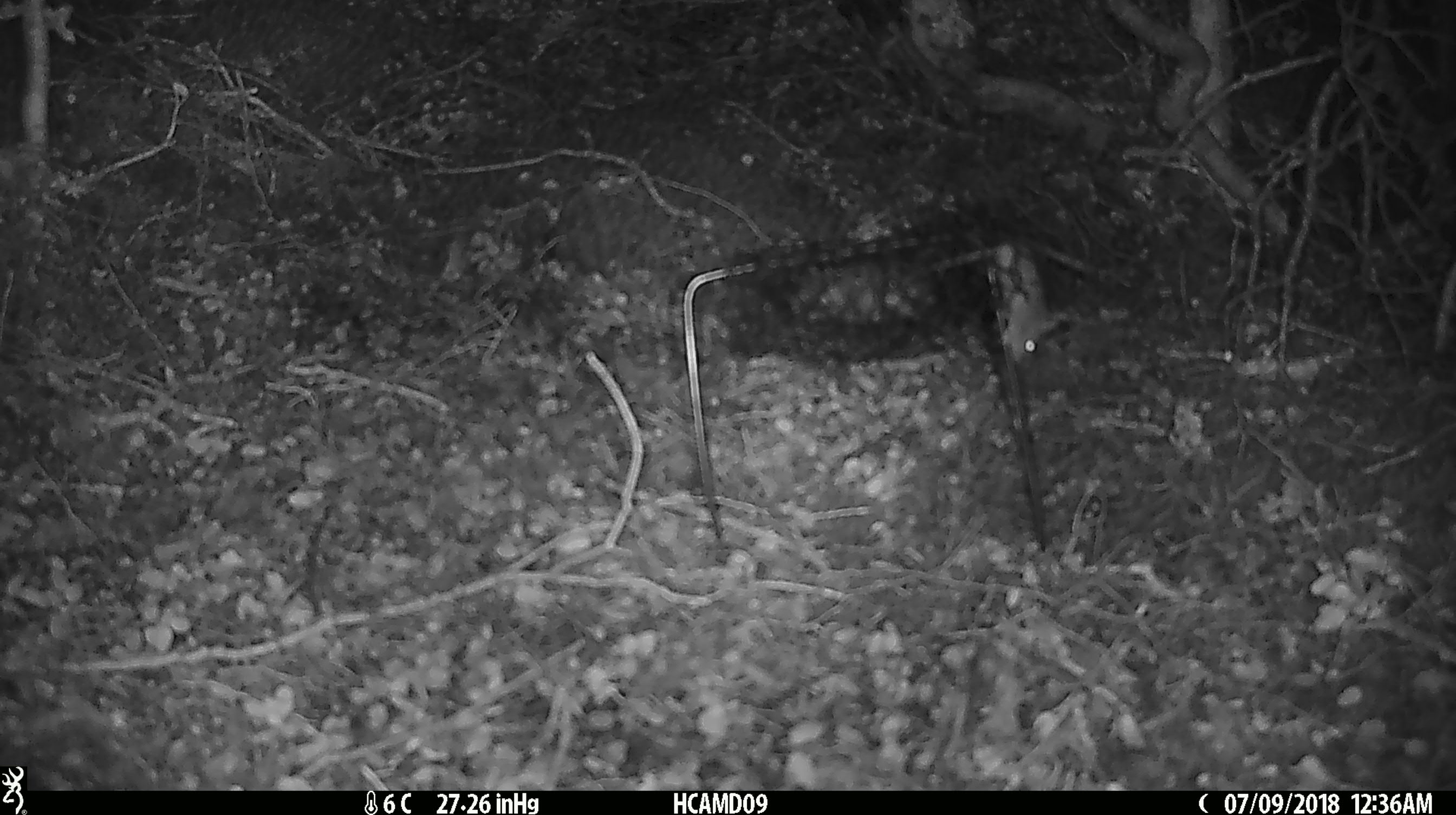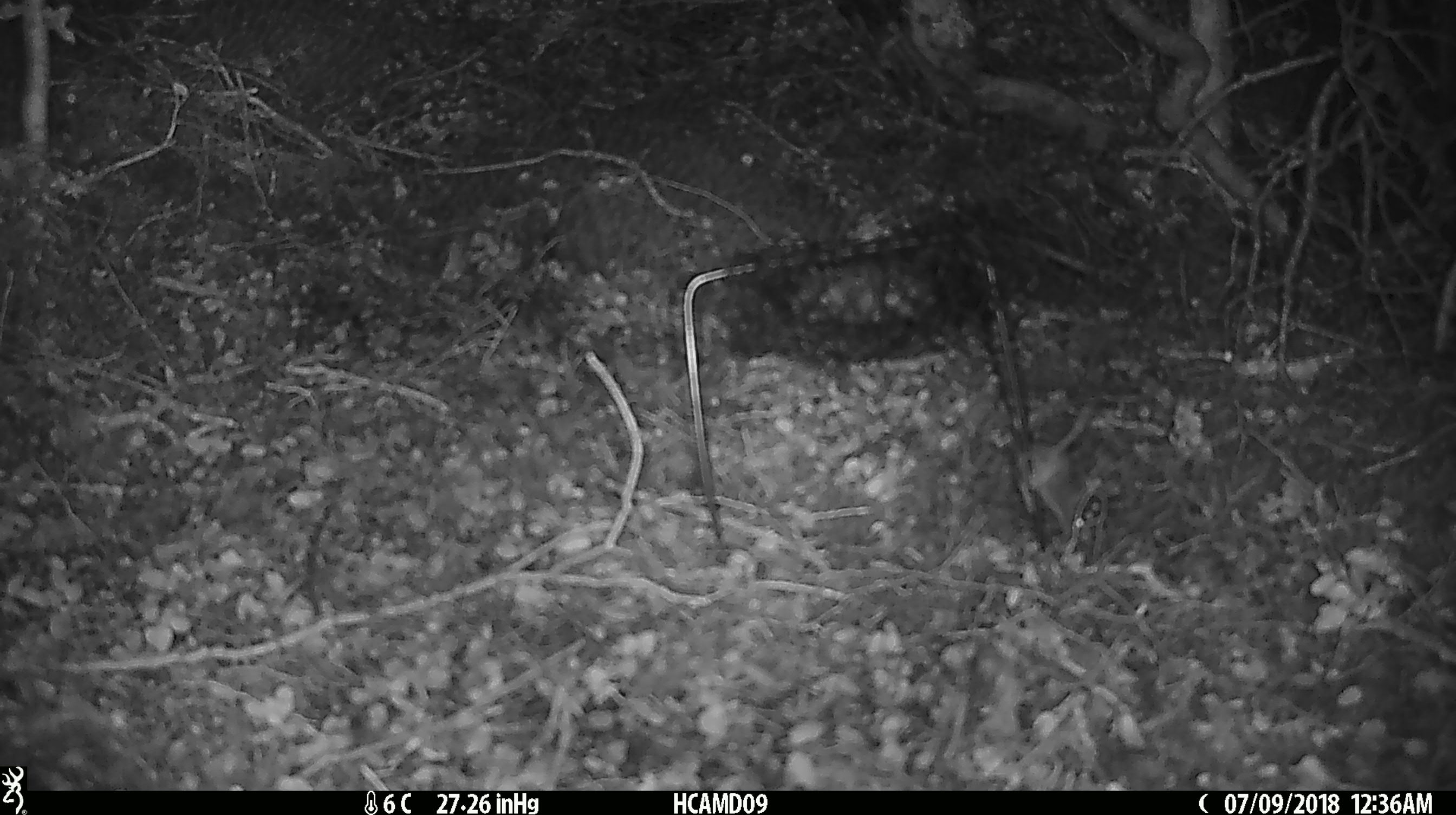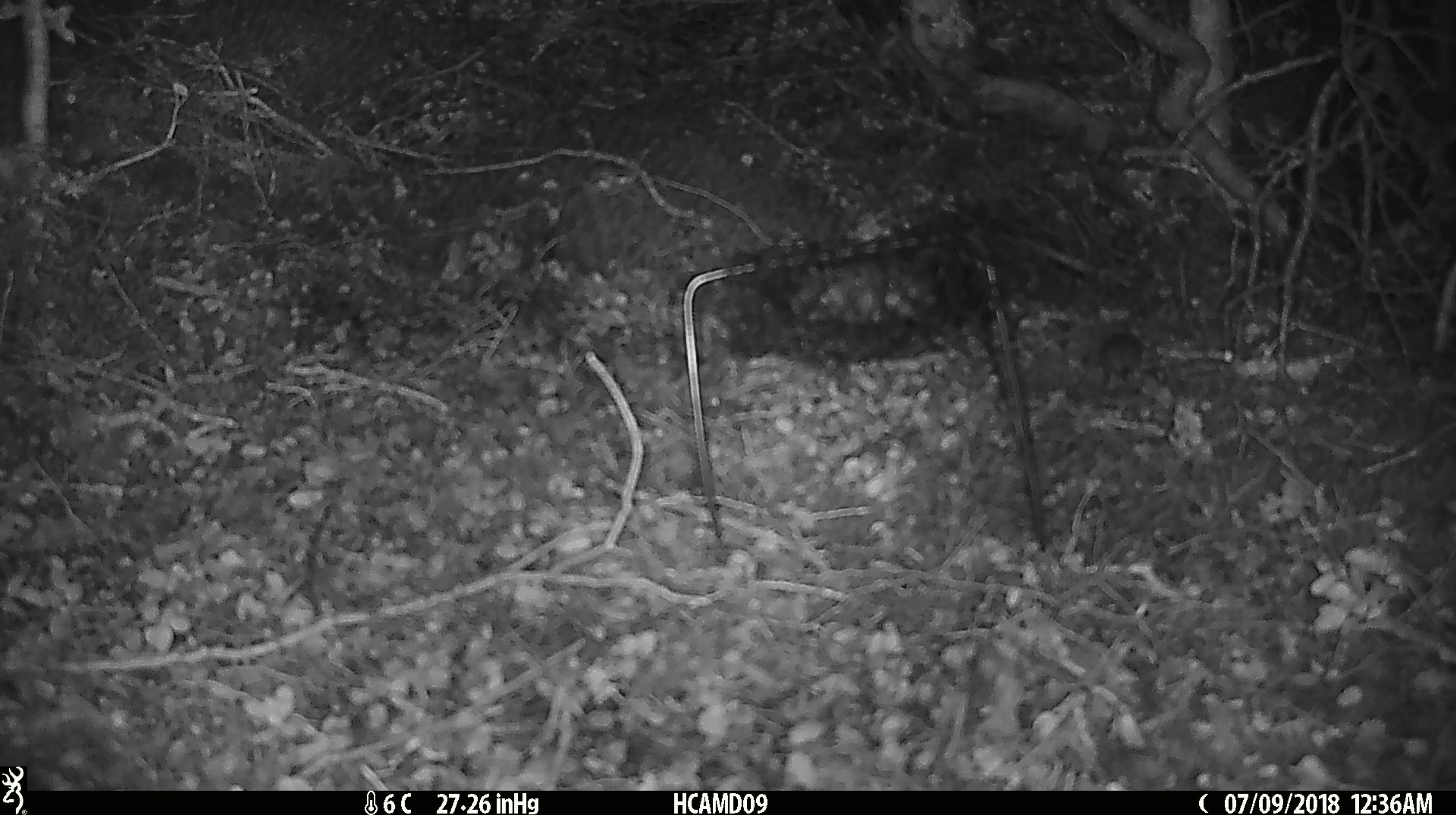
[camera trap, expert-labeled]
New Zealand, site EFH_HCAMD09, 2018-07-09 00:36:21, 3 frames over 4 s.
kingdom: Animalia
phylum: Chordata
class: Mammalia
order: Rodentia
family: Muridae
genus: Mus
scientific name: Mus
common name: mouse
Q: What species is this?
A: Mouse (Mus).